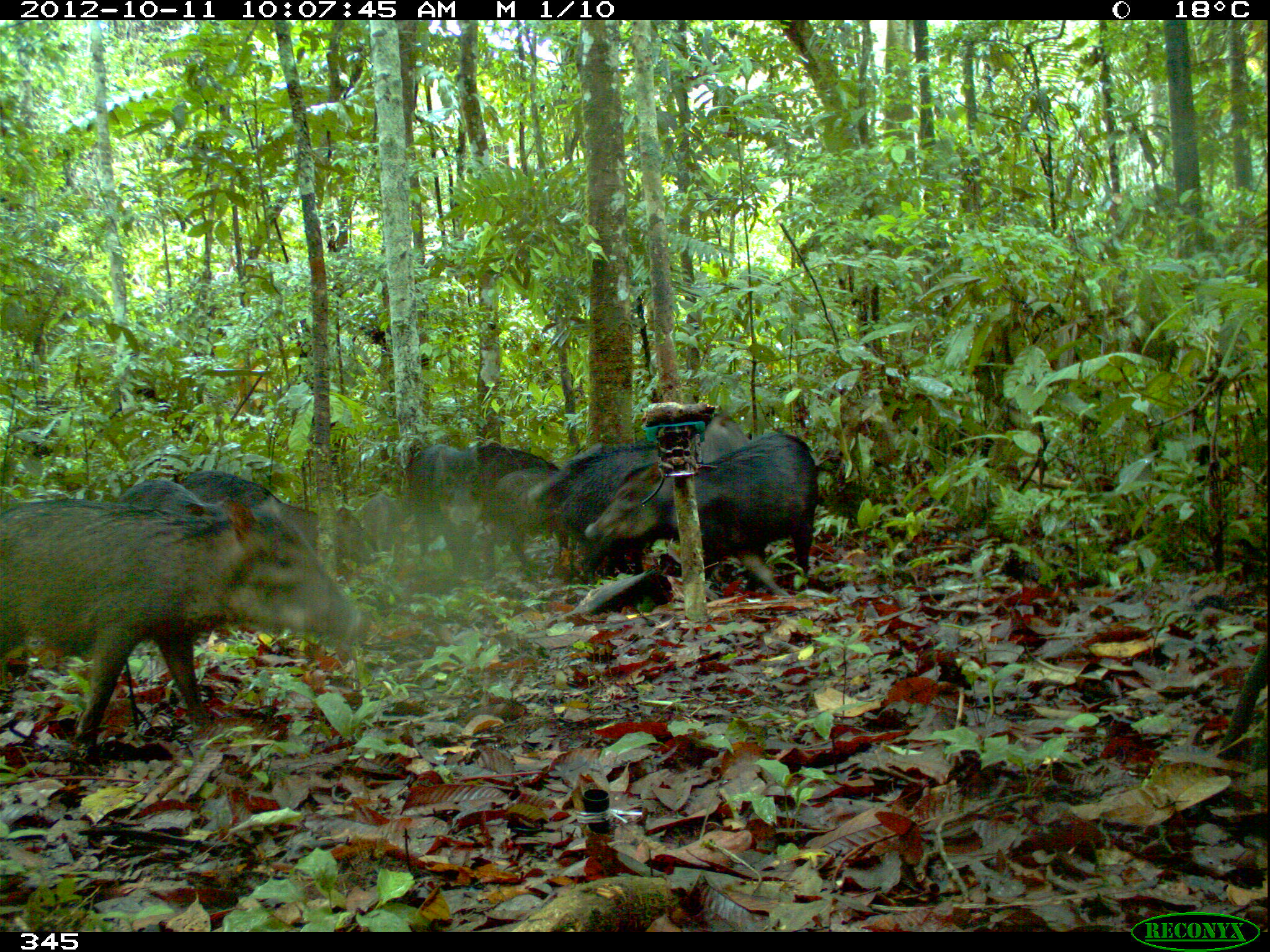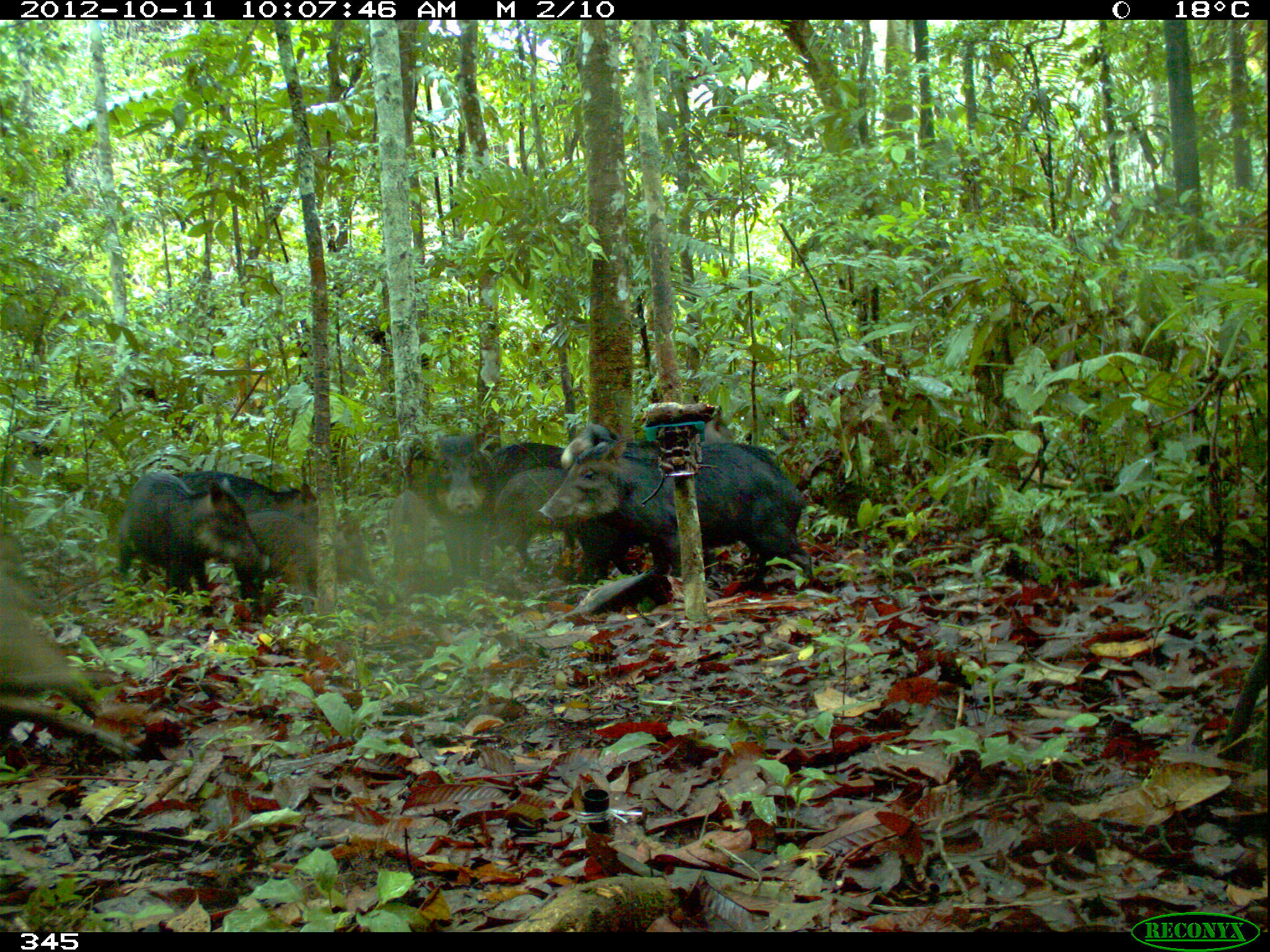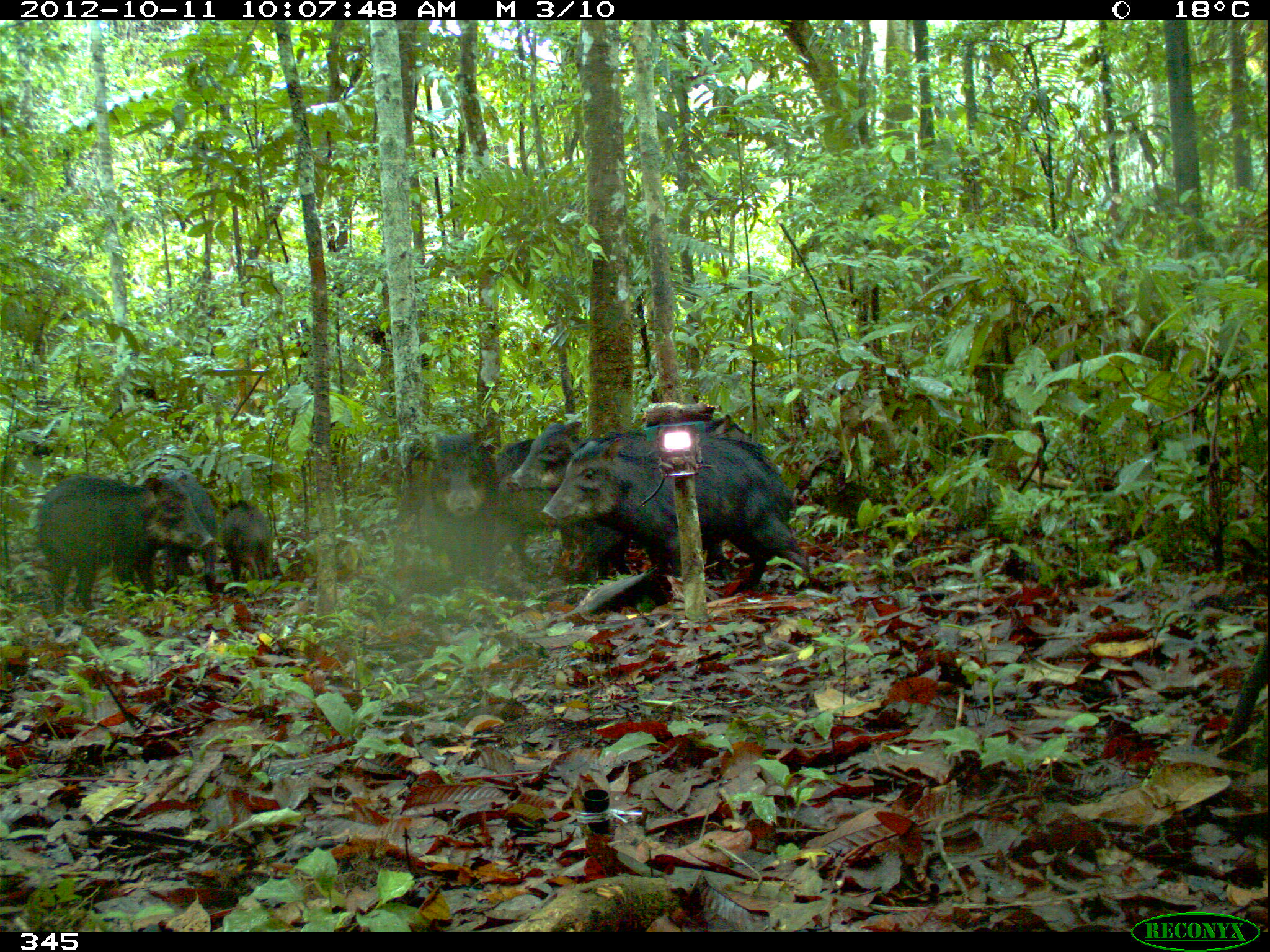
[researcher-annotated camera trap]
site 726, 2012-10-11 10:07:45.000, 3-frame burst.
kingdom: Animalia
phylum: Chordata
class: Mammalia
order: Artiodactyla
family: Tayassuidae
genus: Tayassu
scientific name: Tayassu pecari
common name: white-lipped peccary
Tayassu pecari (white-lipped peccary).